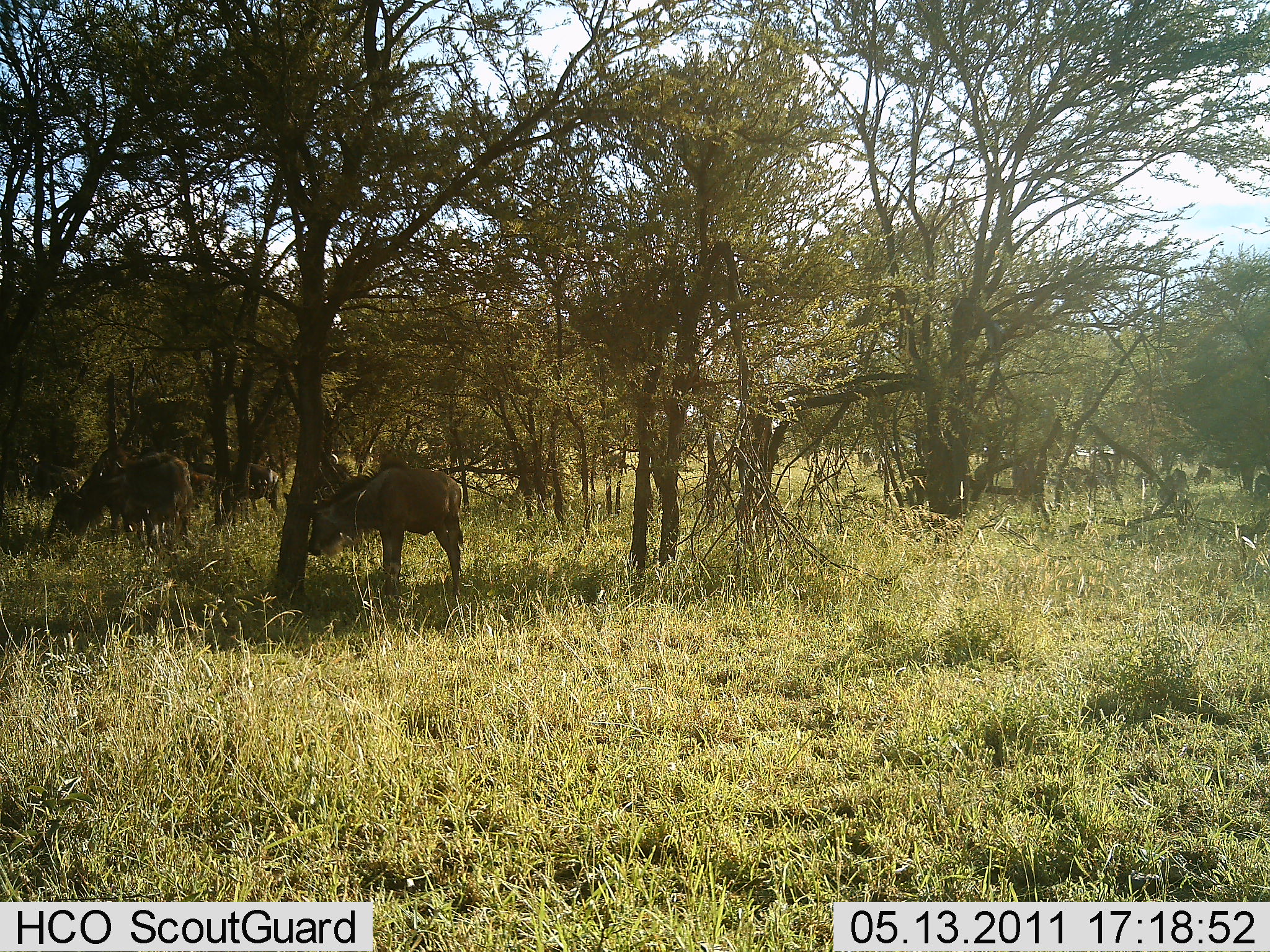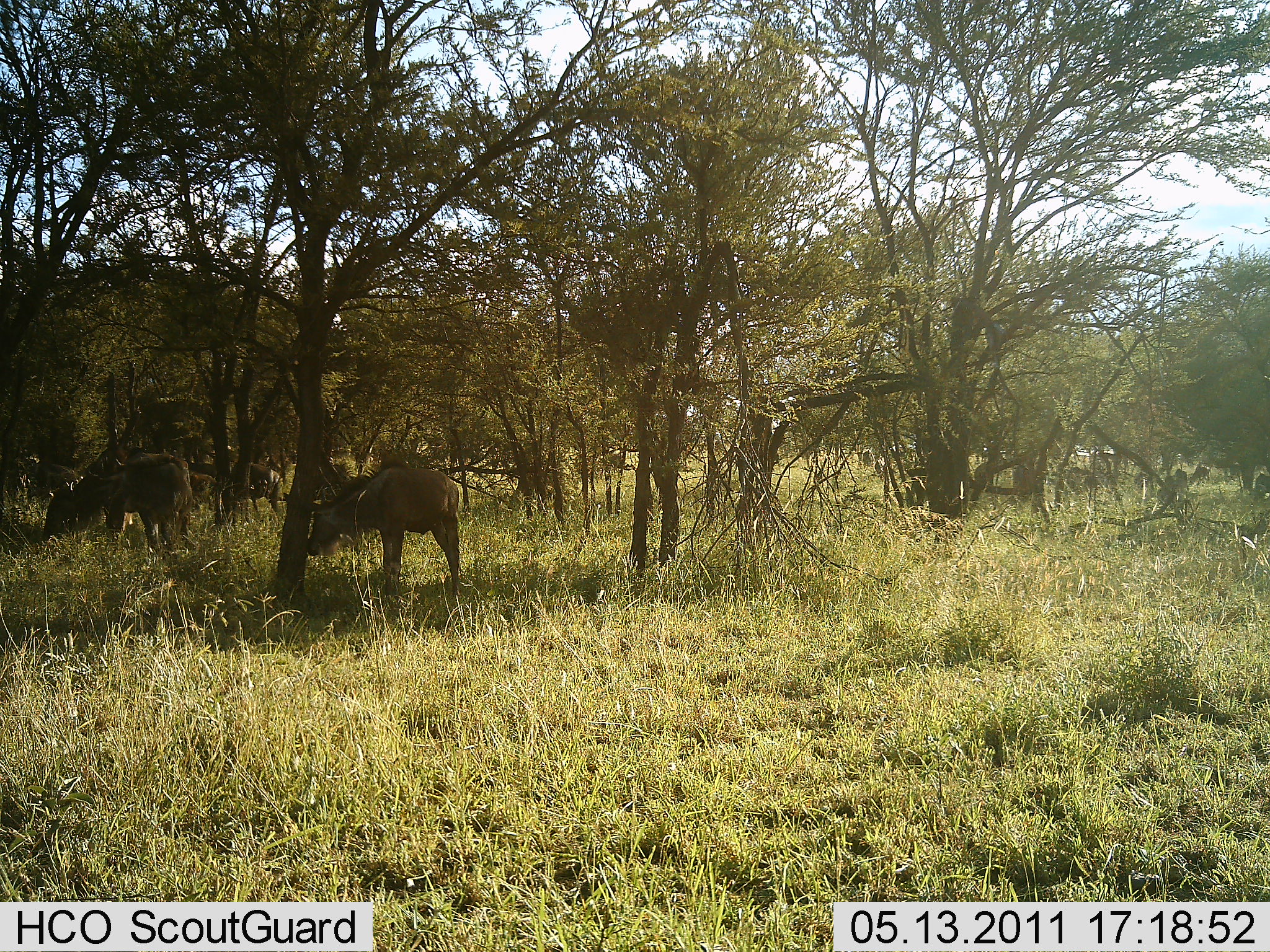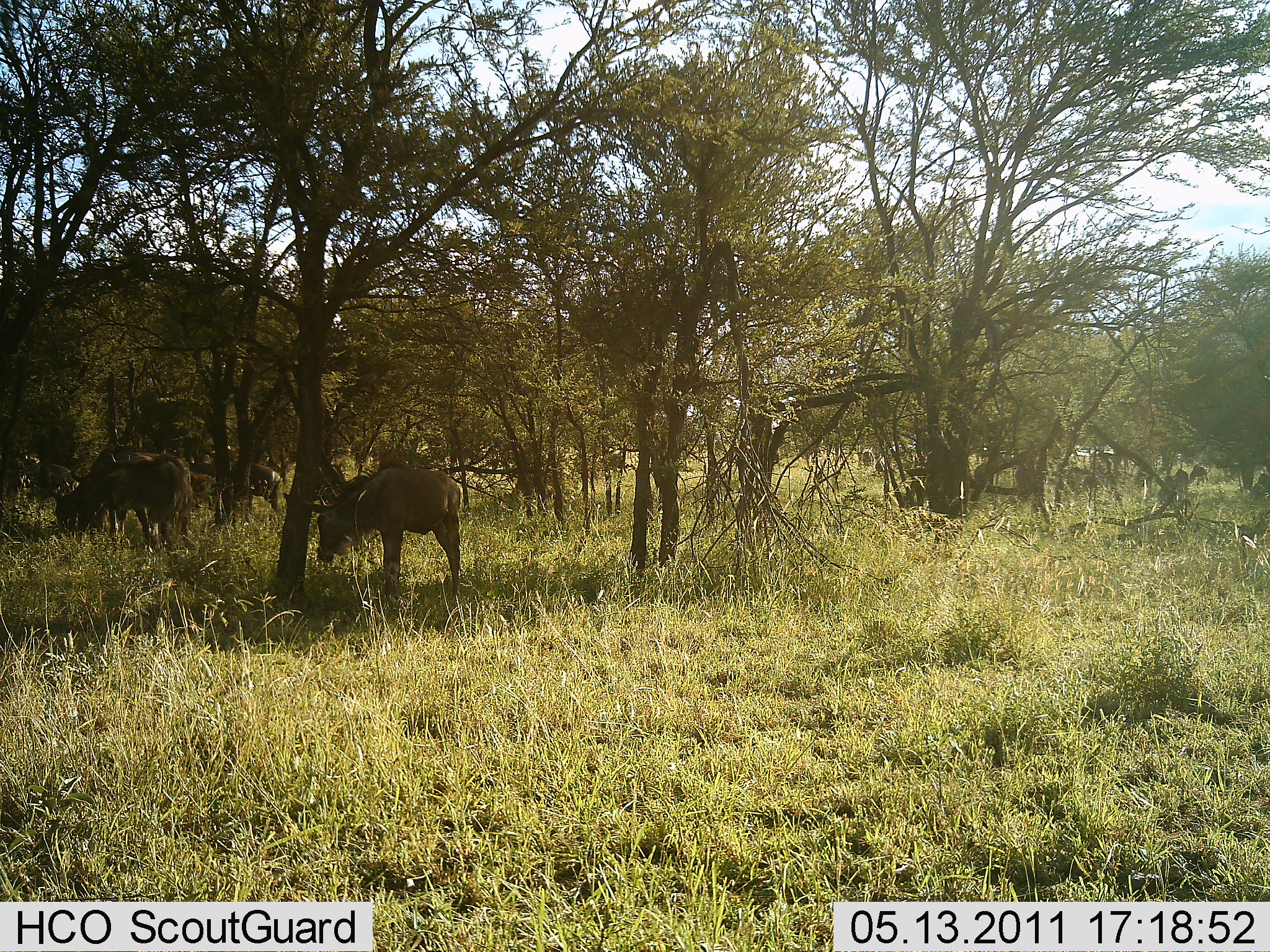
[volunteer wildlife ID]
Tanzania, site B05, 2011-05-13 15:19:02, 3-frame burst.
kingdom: Animalia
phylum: Chordata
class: Mammalia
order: Artiodactyla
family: Bovidae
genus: Connochaetes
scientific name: Connochaetes taurinus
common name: blue wildebeest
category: wildebeest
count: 4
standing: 46%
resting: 0%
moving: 0%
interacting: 0%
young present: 0%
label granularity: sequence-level